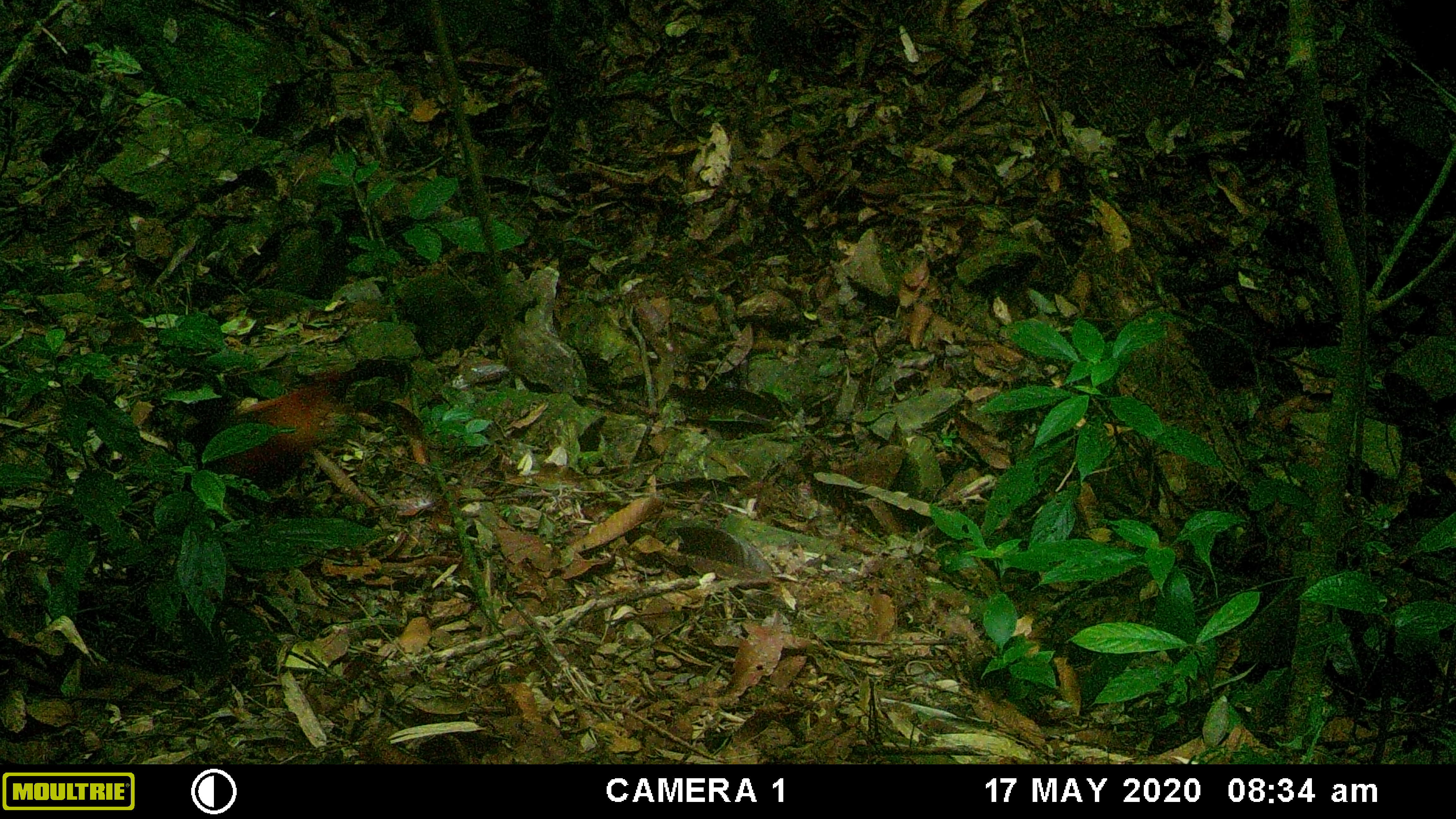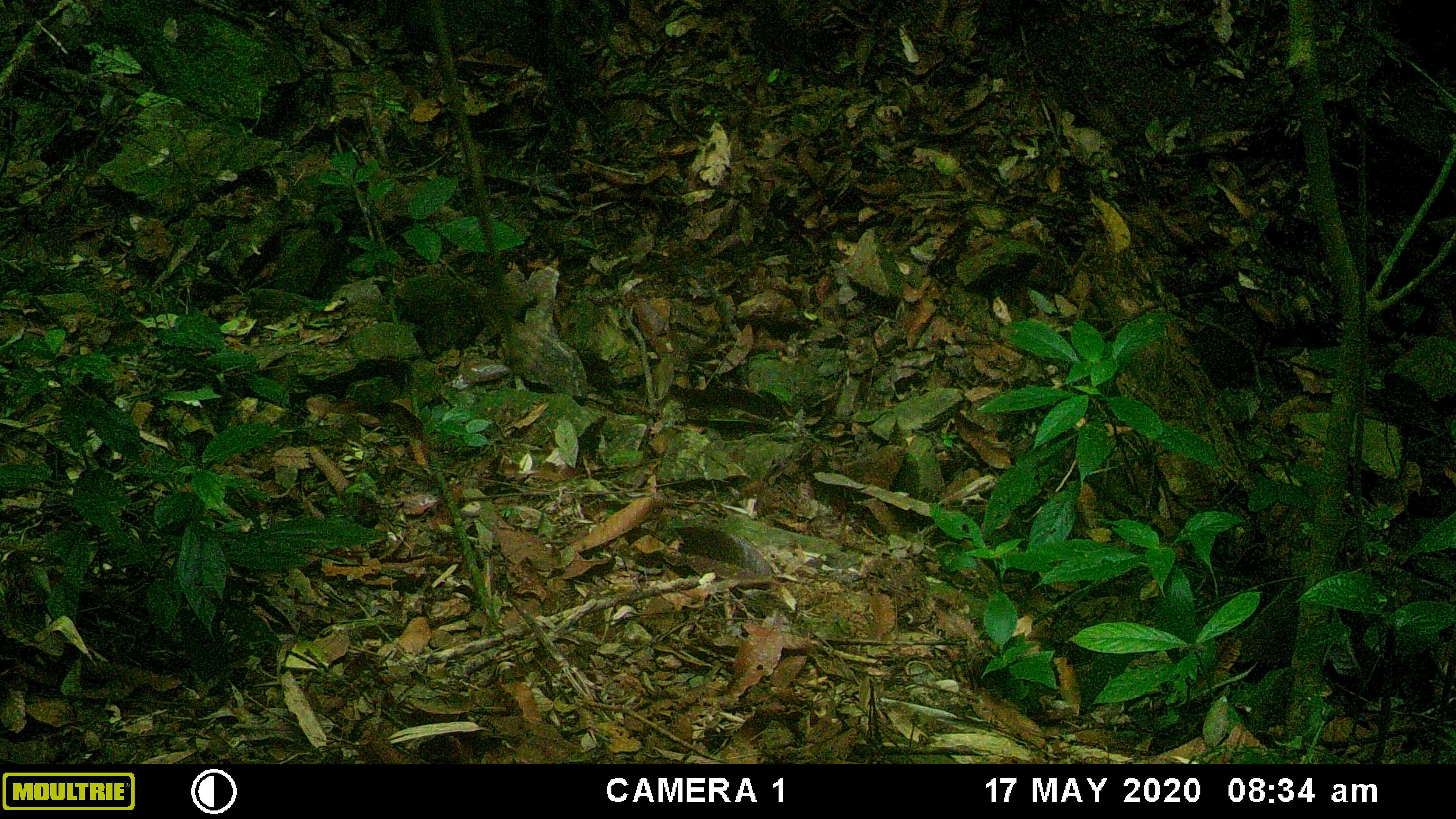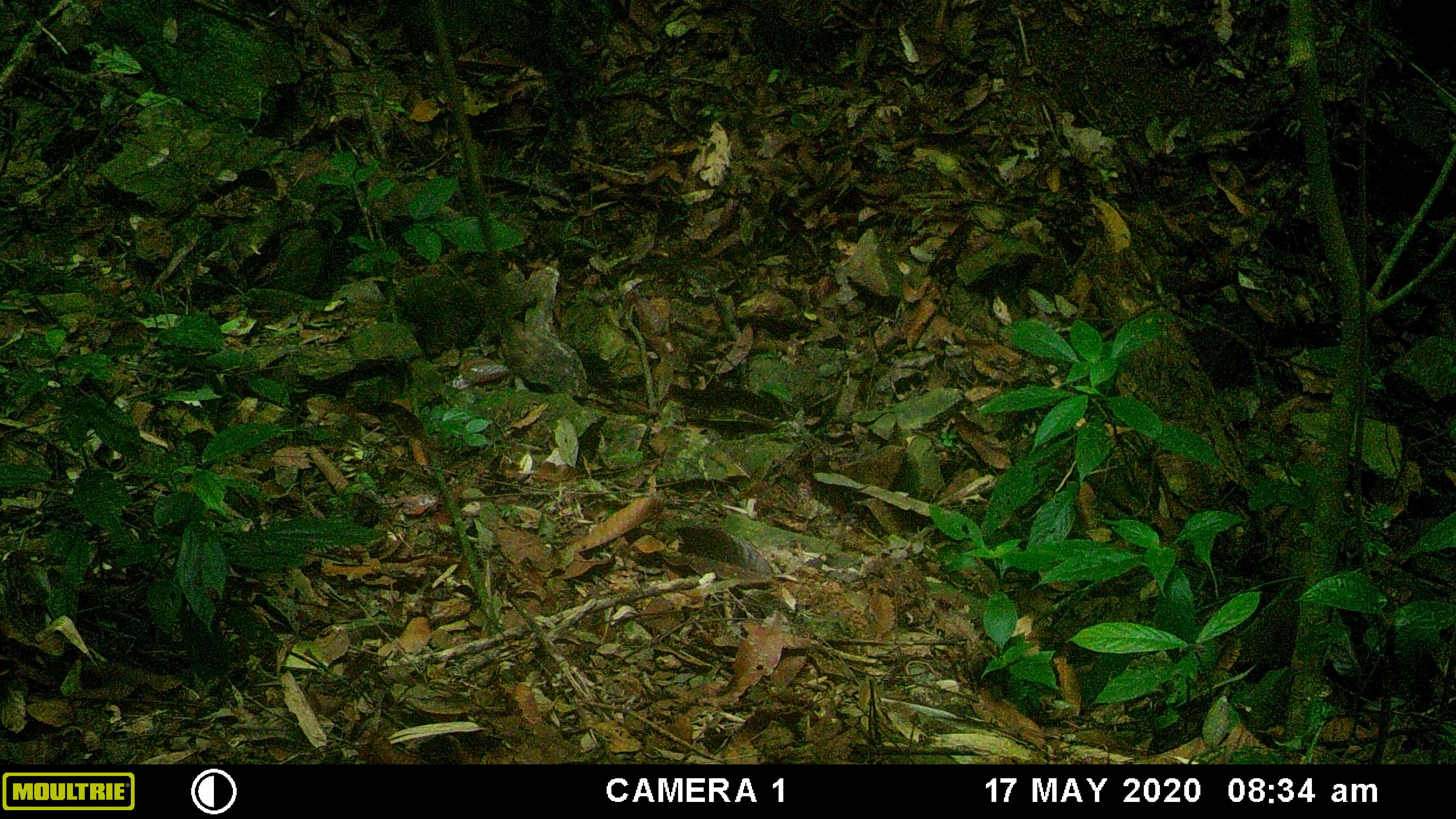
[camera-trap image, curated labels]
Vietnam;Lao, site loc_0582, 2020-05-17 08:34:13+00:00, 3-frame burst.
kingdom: Animalia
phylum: Chordata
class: Aves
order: Galliformes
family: Phasianidae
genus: Gallus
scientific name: Gallus gallus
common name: red junglefowl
Red junglefowl (Gallus gallus). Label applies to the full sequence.